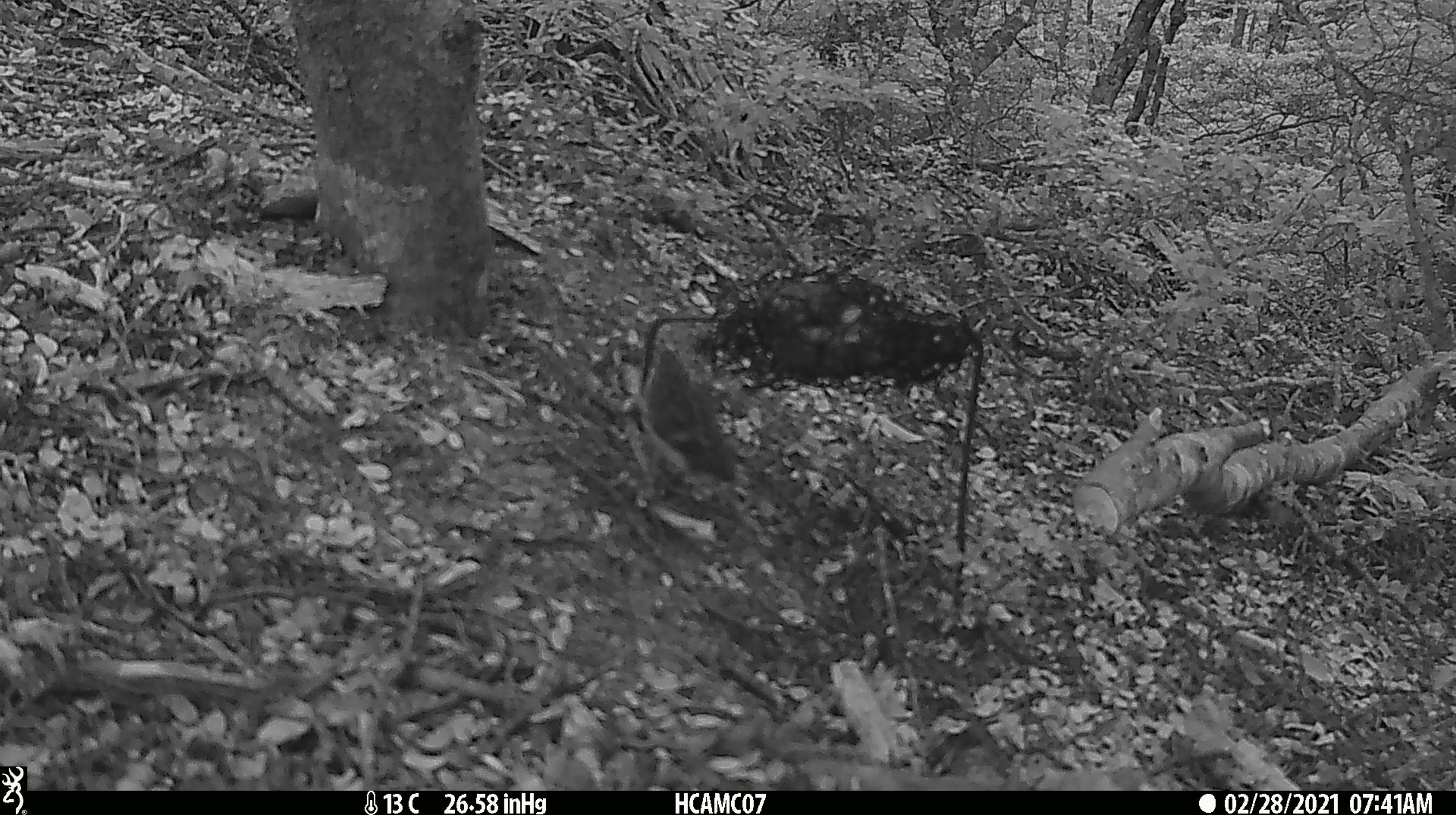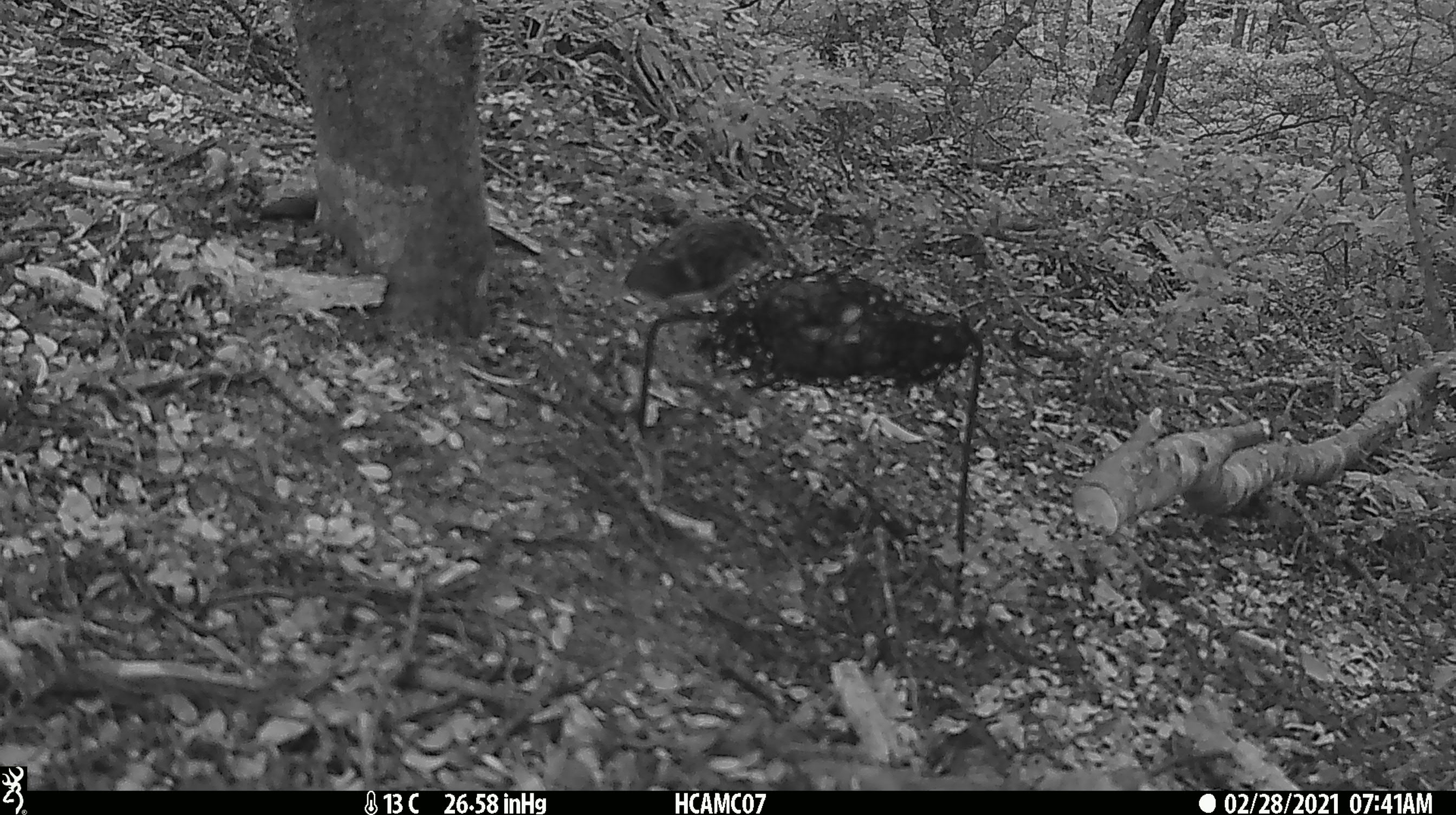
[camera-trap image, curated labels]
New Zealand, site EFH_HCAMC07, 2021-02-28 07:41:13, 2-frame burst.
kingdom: Animalia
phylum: Chordata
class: Aves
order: Passeriformes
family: Acanthisittidae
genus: Acanthisitta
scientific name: Acanthisitta chloris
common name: rifleman